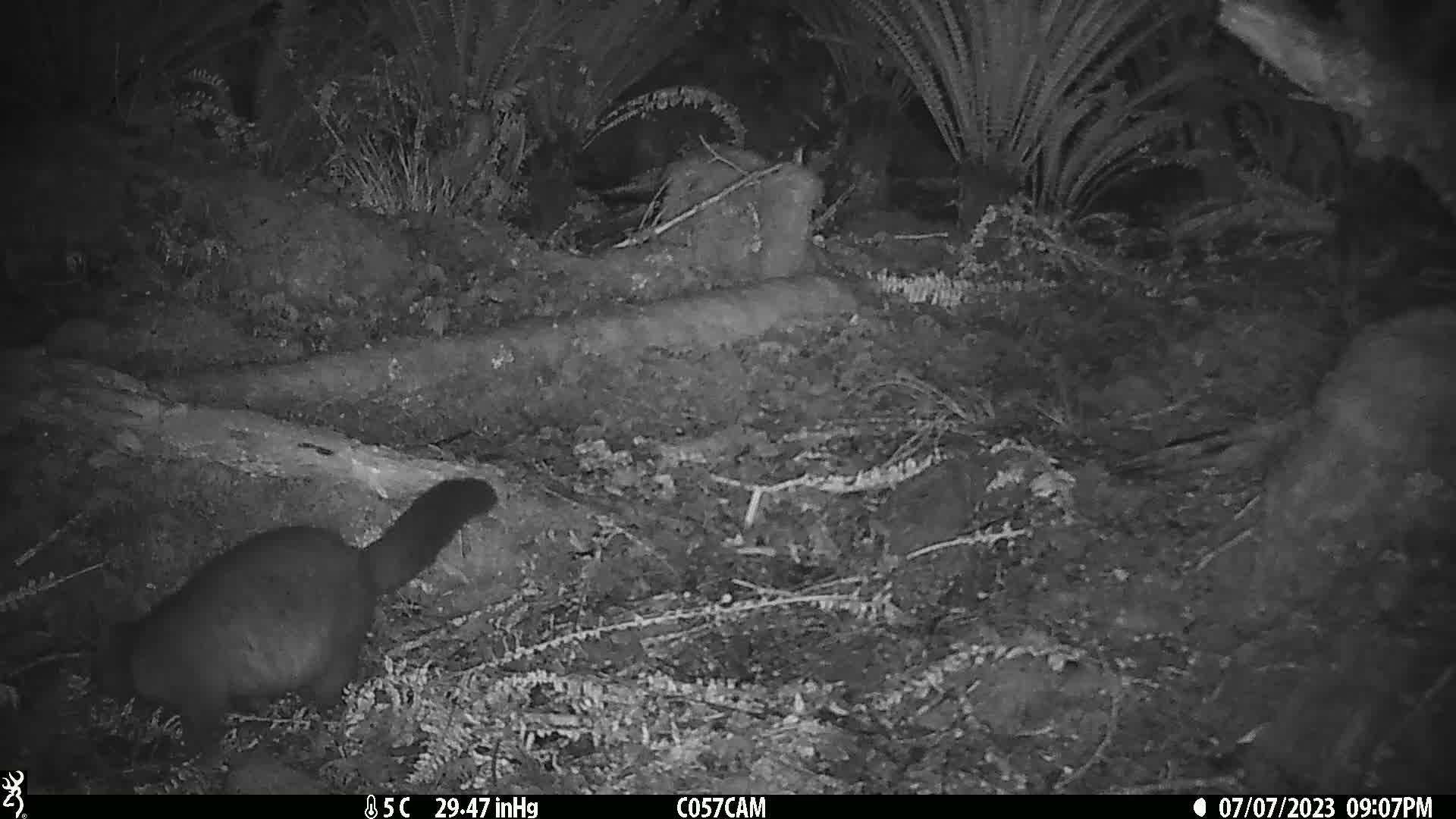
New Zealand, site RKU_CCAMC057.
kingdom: Animalia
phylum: Chordata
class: Mammalia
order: Diprotodontia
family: Phalangeridae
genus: Trichosurus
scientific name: Trichosurus vulpecula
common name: common brushtail possum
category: possum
Possum (common brushtail possum) (Trichosurus vulpecula).